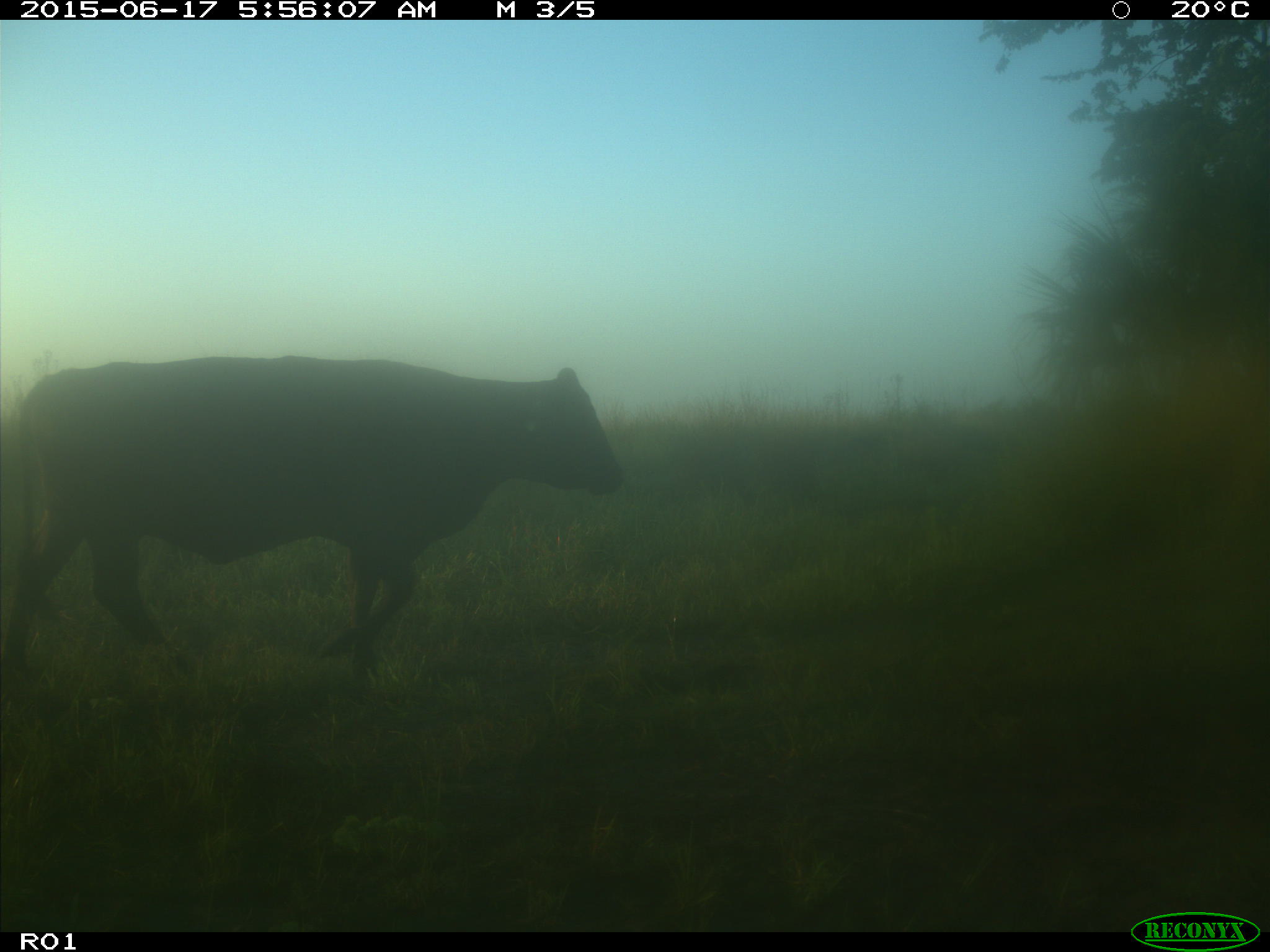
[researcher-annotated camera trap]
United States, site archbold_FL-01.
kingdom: Animalia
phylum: Chordata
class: Mammalia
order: Artiodactyla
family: Bovidae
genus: Bos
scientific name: Bos taurus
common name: domestic cow